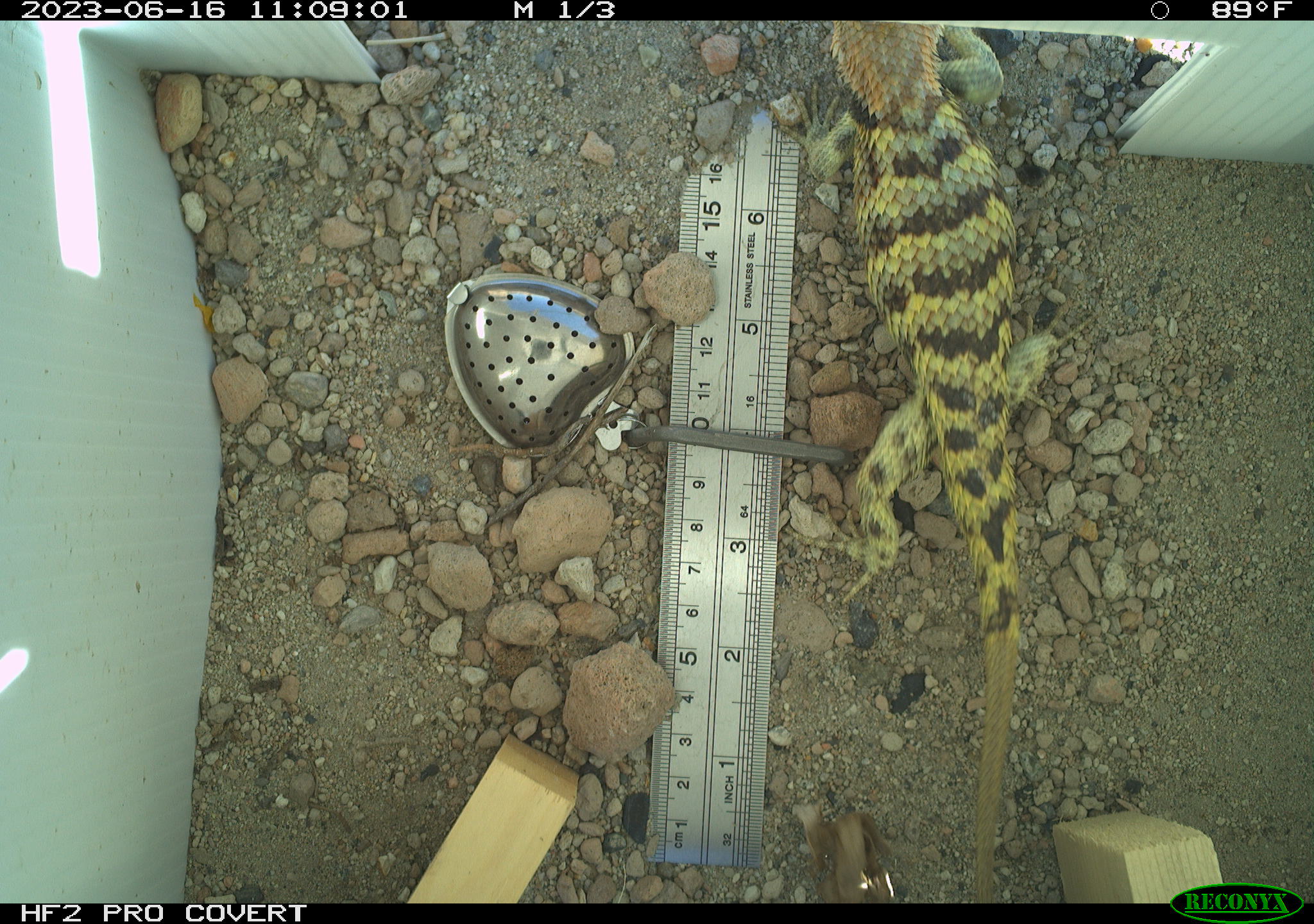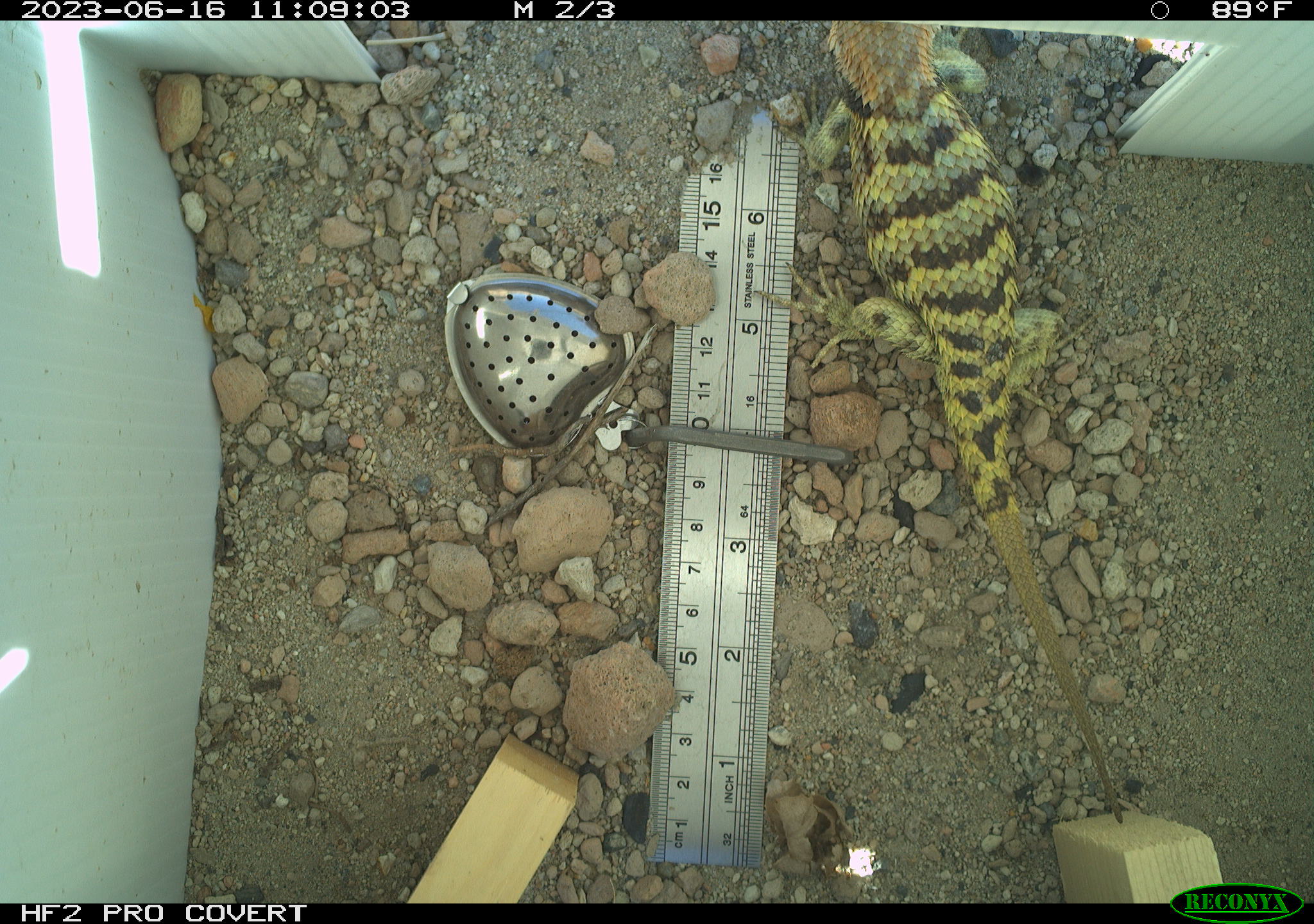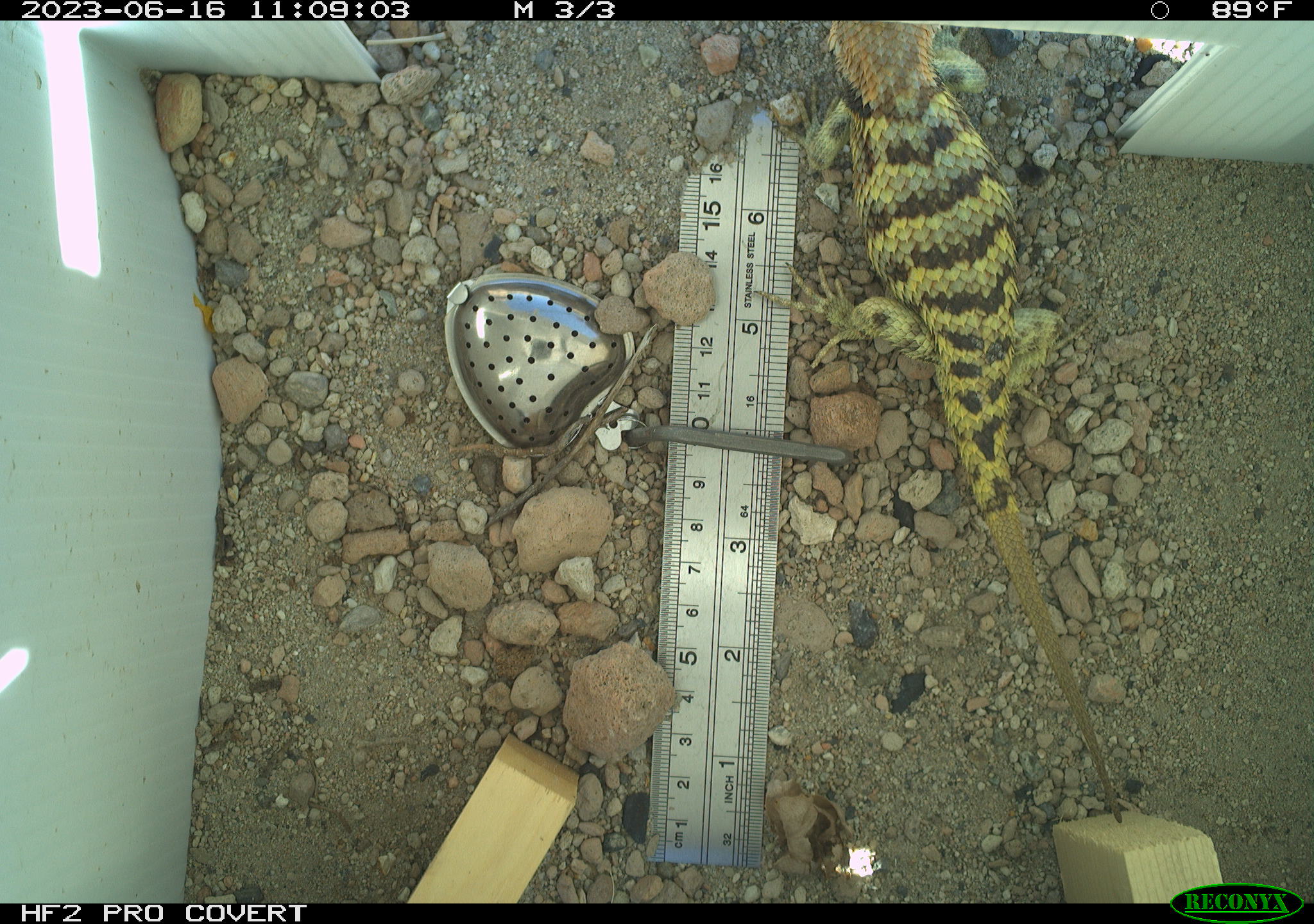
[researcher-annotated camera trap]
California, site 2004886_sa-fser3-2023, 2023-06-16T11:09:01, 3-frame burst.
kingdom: Animalia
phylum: Chordata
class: Reptilia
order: Squamata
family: Phrynosomatidae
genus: Sceloporus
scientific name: Sceloporus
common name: spiny lizards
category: sceloporus species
Sceloporus species (spiny lizards) (Sceloporus).